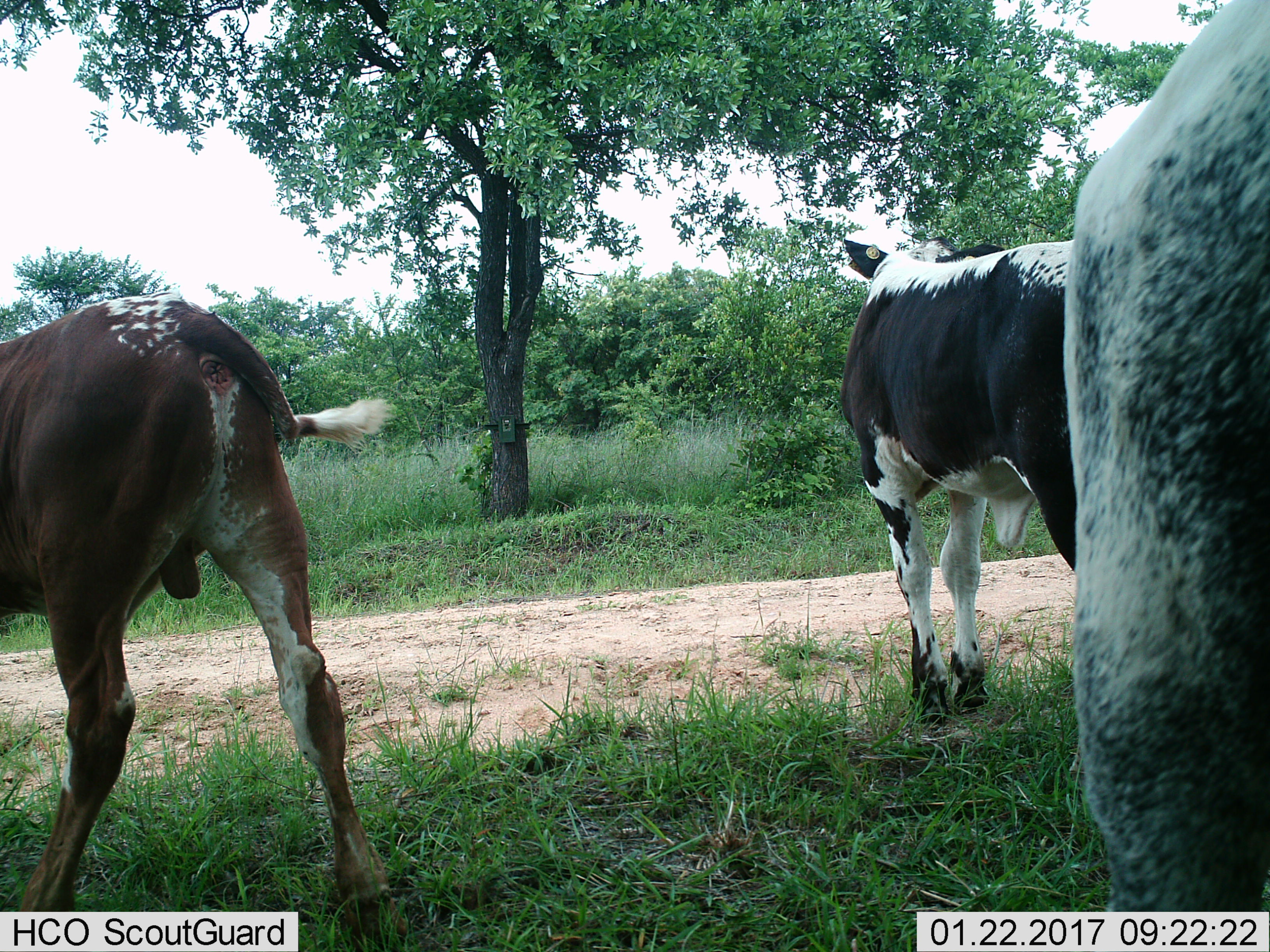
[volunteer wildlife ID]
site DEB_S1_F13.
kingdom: Animalia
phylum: Chordata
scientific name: Vertebrata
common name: domestic animal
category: domesticanimal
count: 3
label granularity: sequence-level